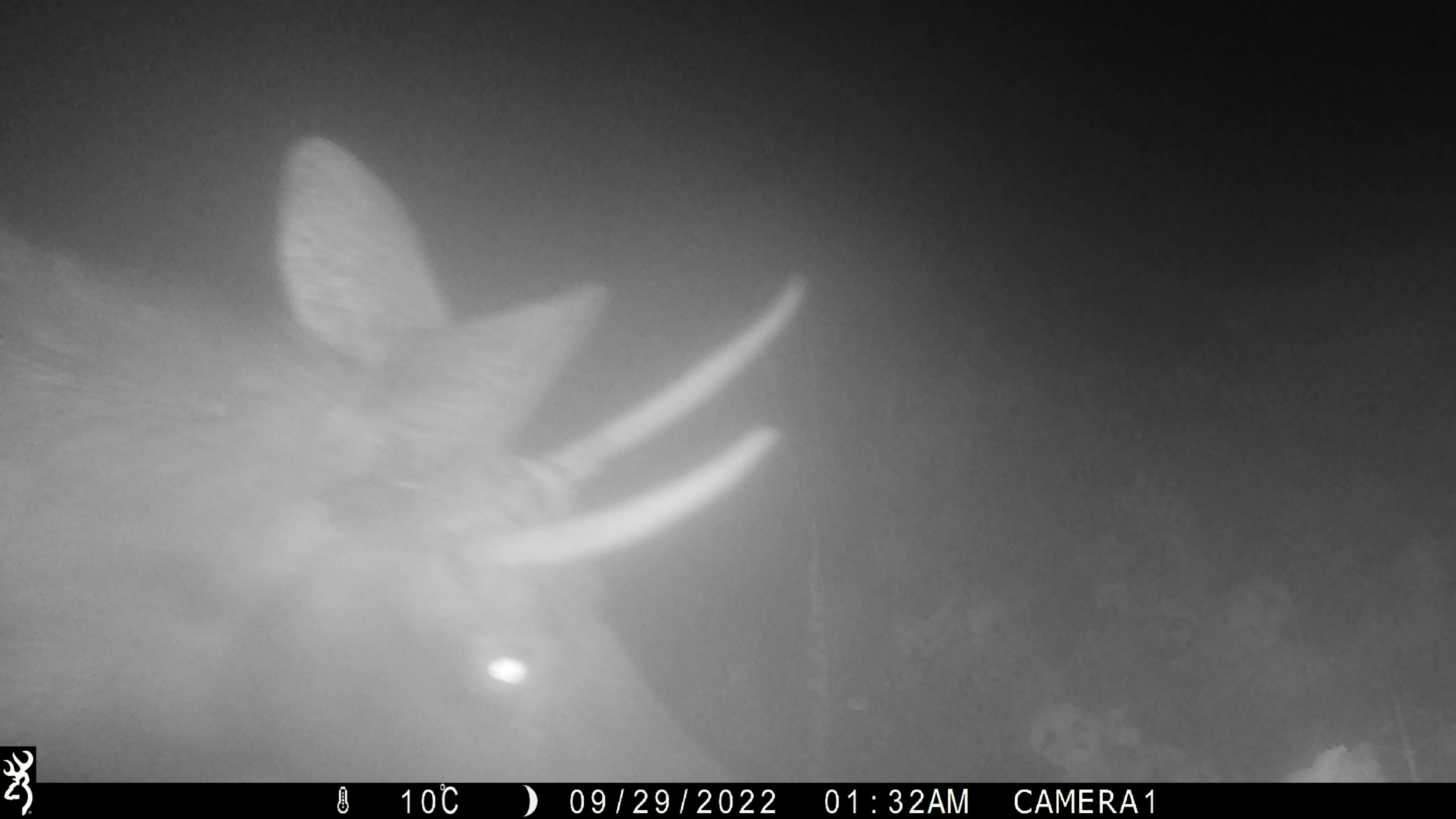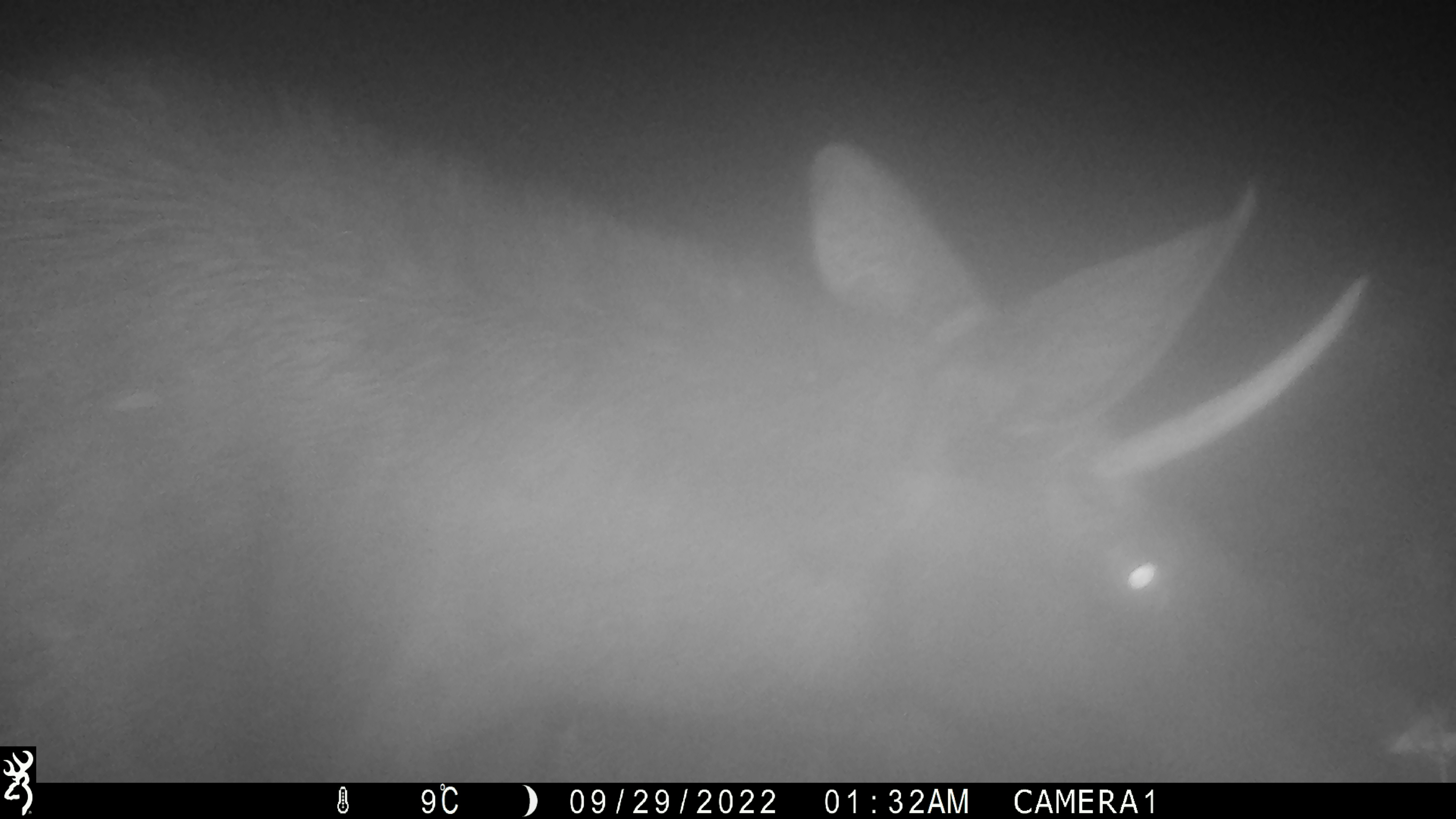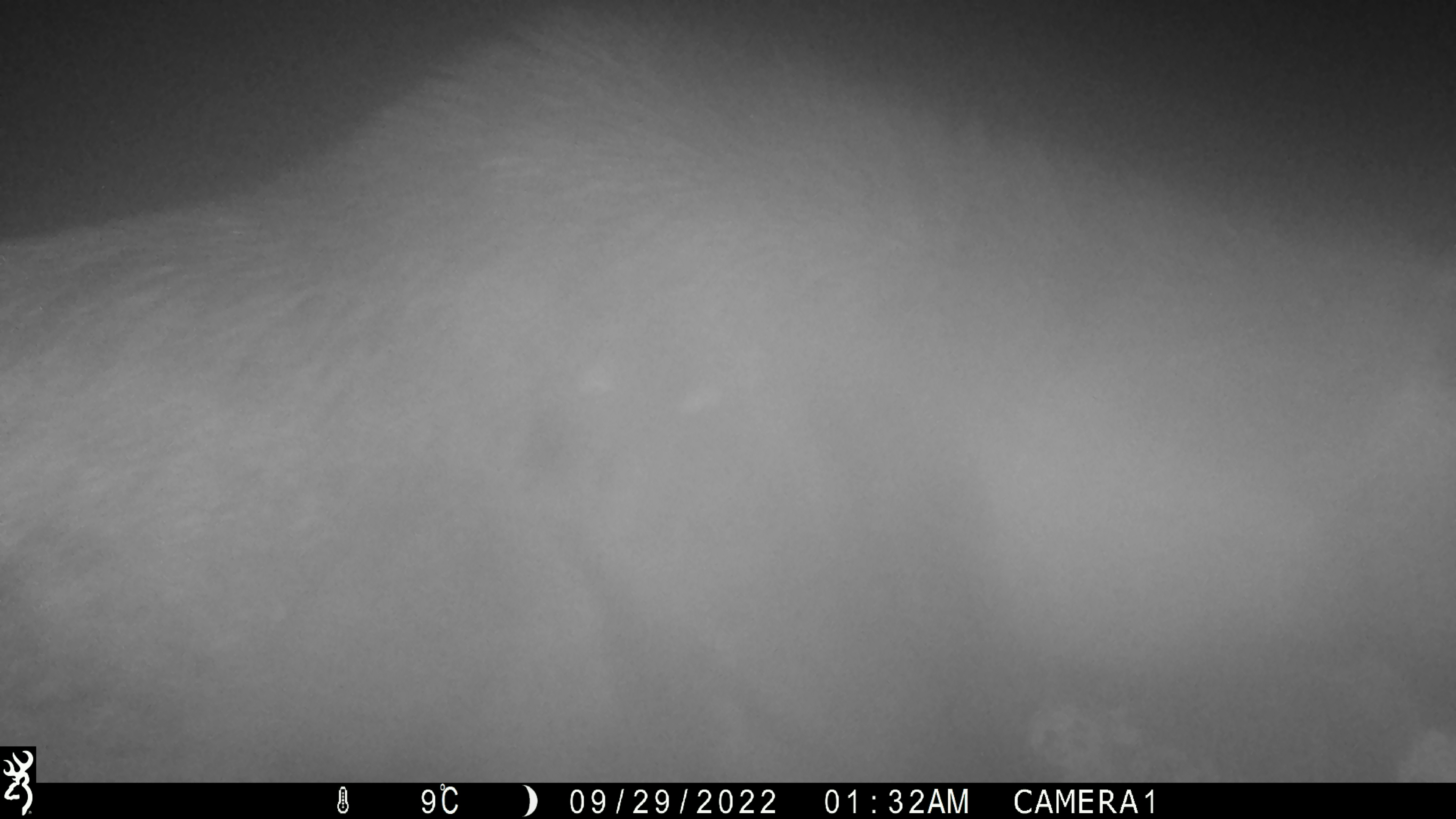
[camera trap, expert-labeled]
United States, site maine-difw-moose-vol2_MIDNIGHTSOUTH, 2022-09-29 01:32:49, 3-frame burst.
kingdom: Animalia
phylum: Chordata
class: Mammalia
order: Artiodactyla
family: Cervidae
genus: Alces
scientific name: Alces alces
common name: moose